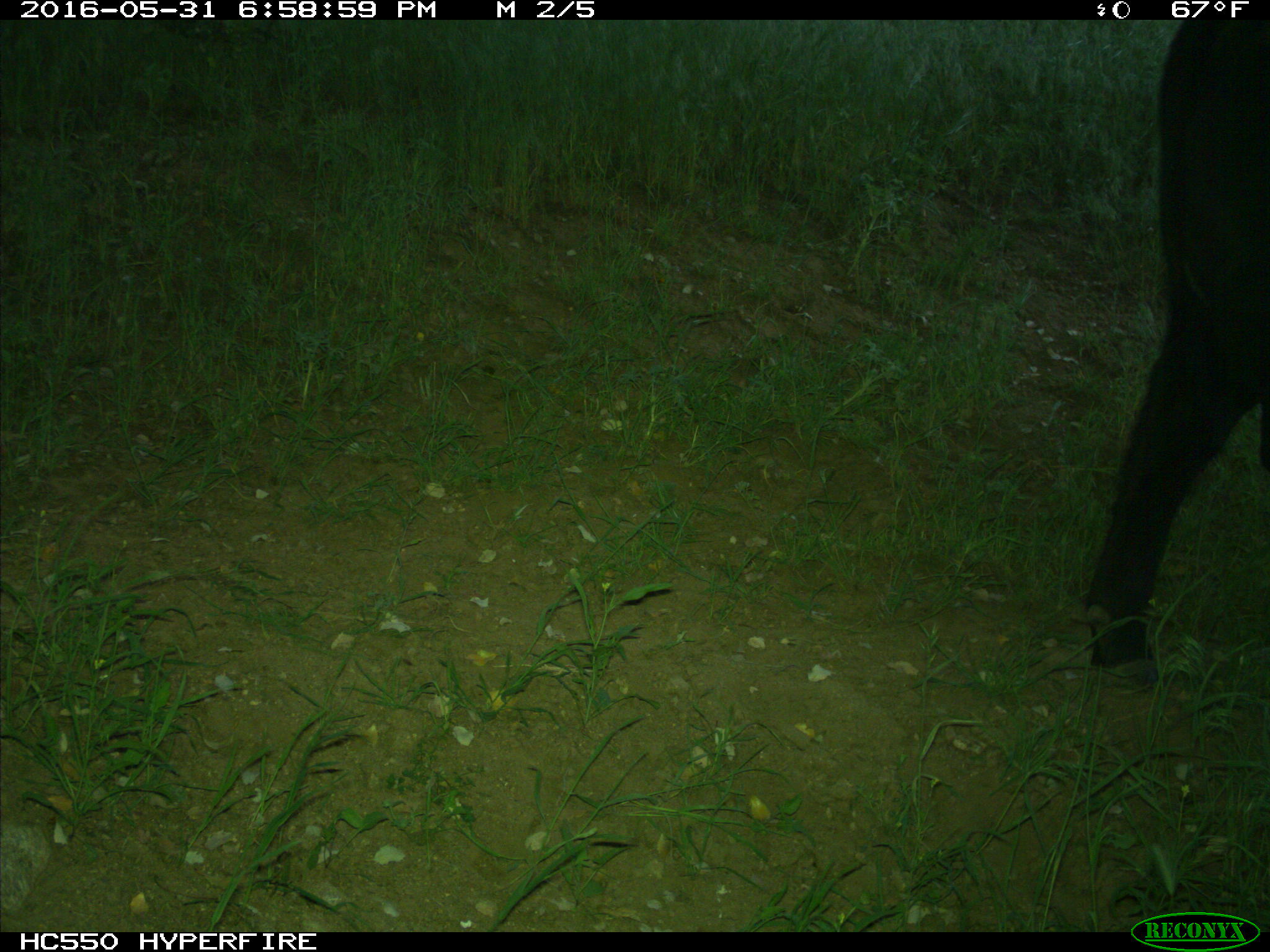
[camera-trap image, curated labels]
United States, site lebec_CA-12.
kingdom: Animalia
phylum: Chordata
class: Mammalia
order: Artiodactyla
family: Bovidae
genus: Bos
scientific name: Bos taurus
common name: domestic cow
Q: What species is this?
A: Bos taurus (domestic cow).